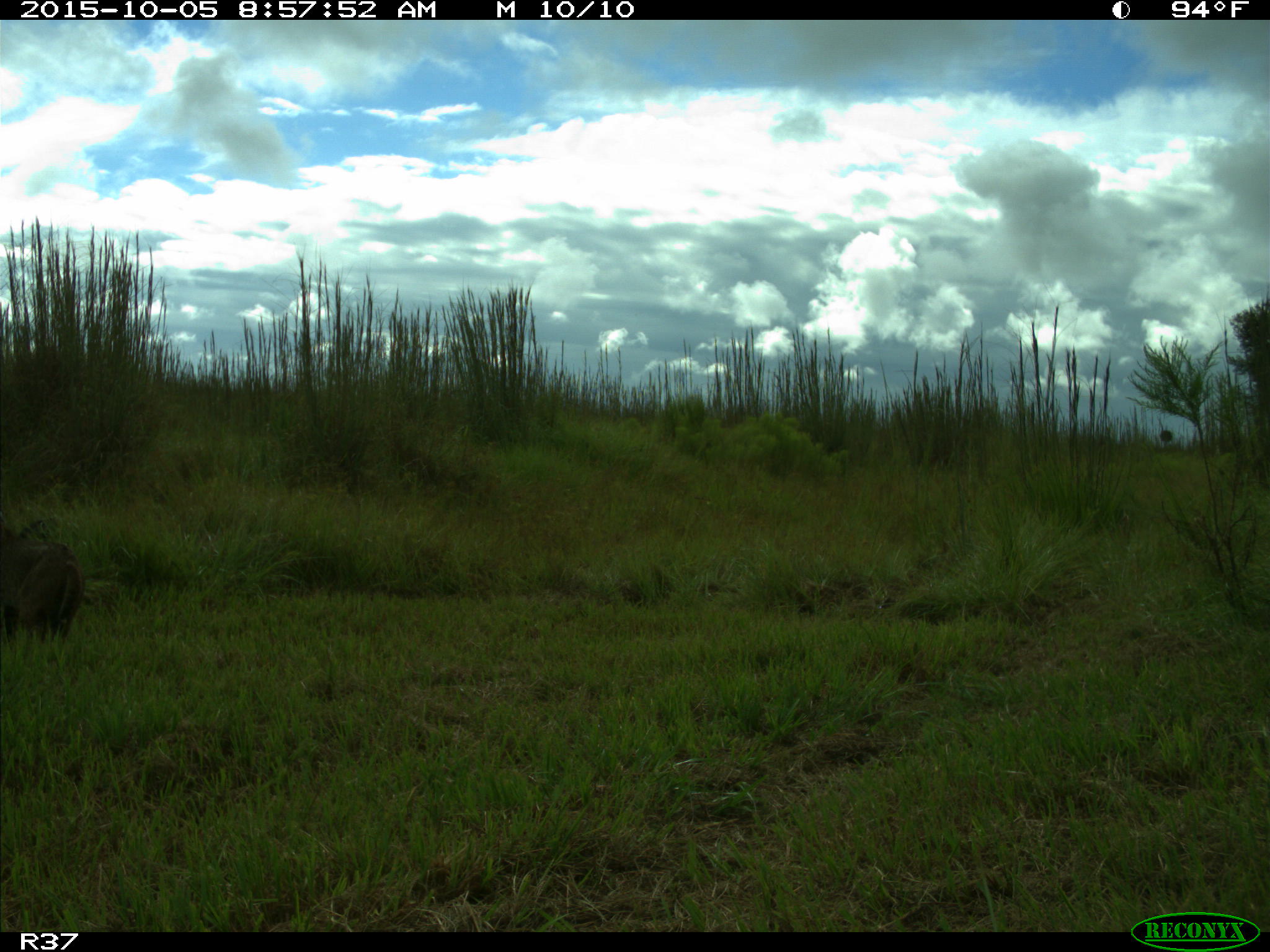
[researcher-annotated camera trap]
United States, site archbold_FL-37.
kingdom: Animalia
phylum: Chordata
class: Mammalia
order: Carnivora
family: Felidae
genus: Lynx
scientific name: Lynx rufus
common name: bobcat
Lynx rufus (bobcat).